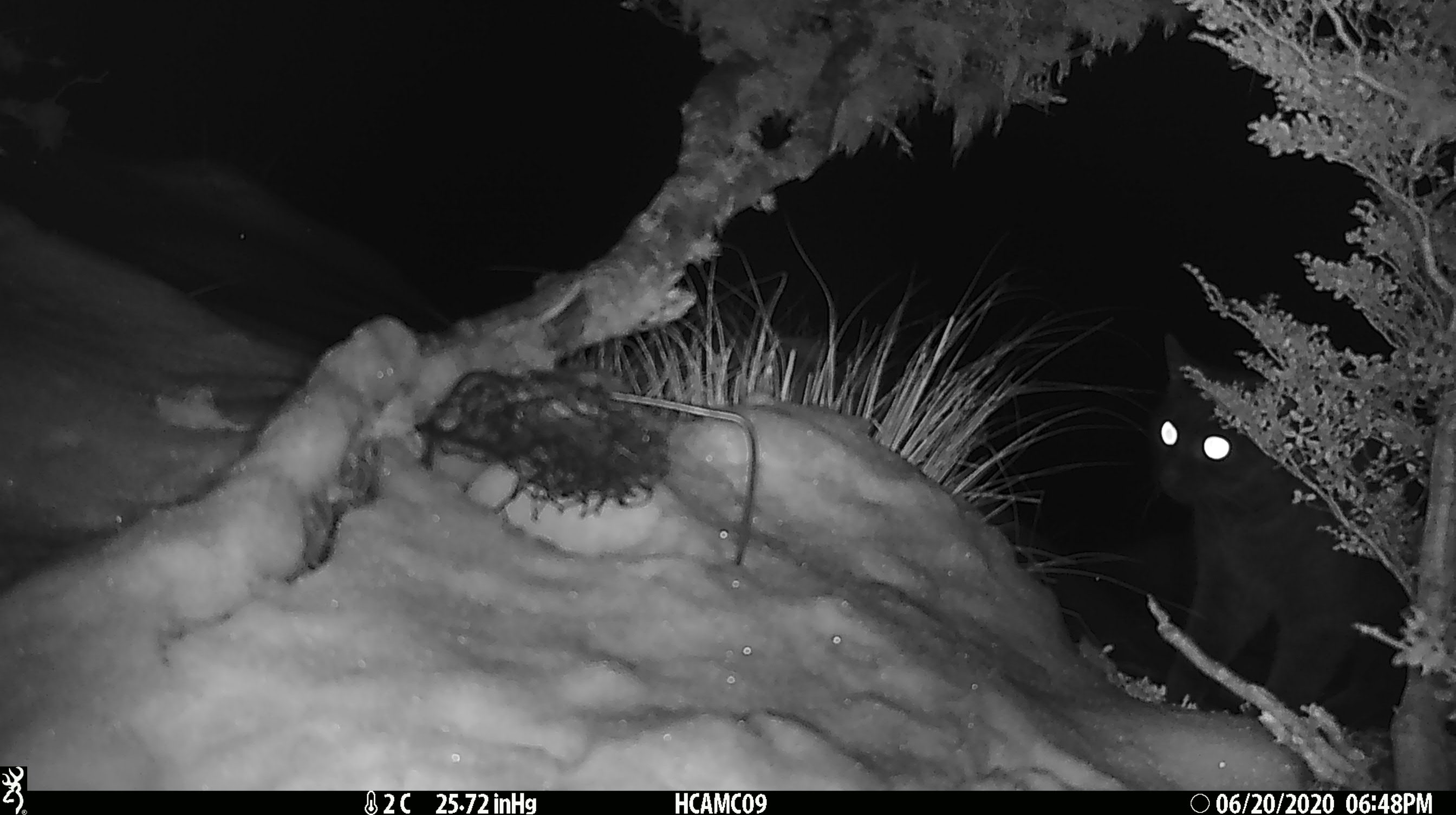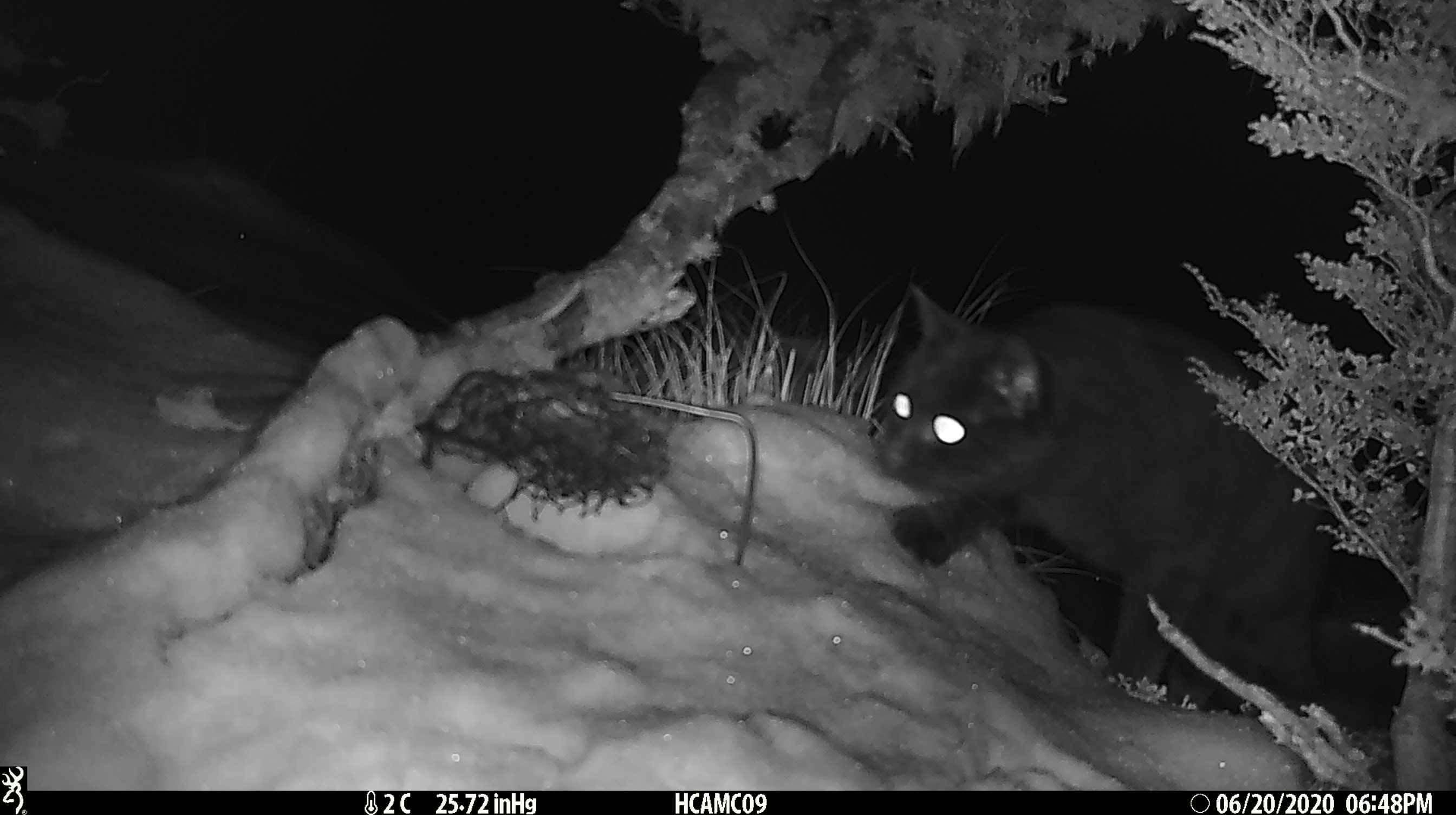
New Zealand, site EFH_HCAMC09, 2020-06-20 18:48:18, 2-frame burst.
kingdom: Animalia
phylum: Chordata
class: Mammalia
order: Carnivora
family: Felidae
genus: Felis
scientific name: Felis catus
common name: domestic cat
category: cat